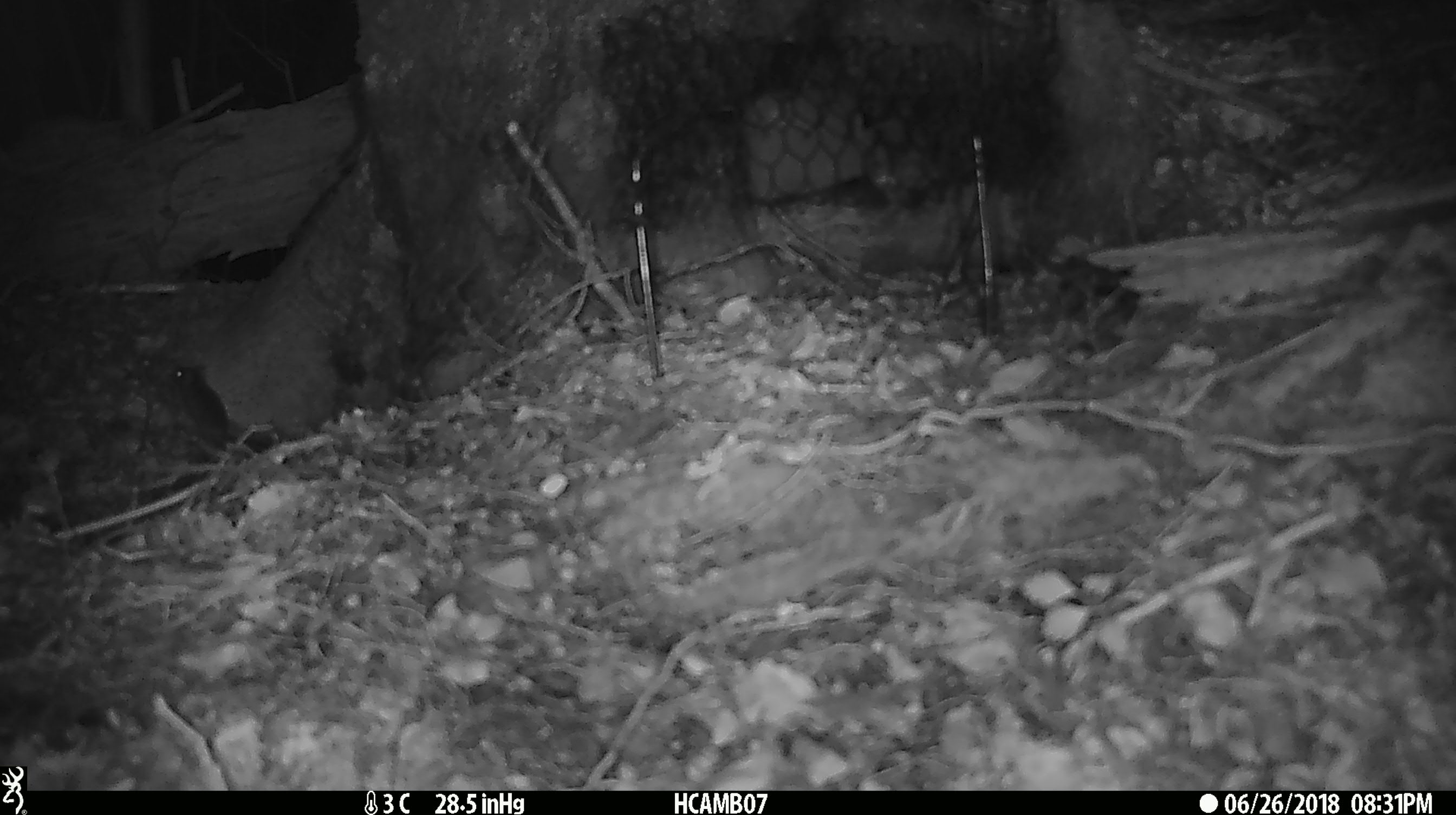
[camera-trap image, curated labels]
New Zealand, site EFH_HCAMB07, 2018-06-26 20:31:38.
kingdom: Animalia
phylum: Chordata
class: Mammalia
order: Rodentia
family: Muridae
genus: Mus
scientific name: Mus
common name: mouse